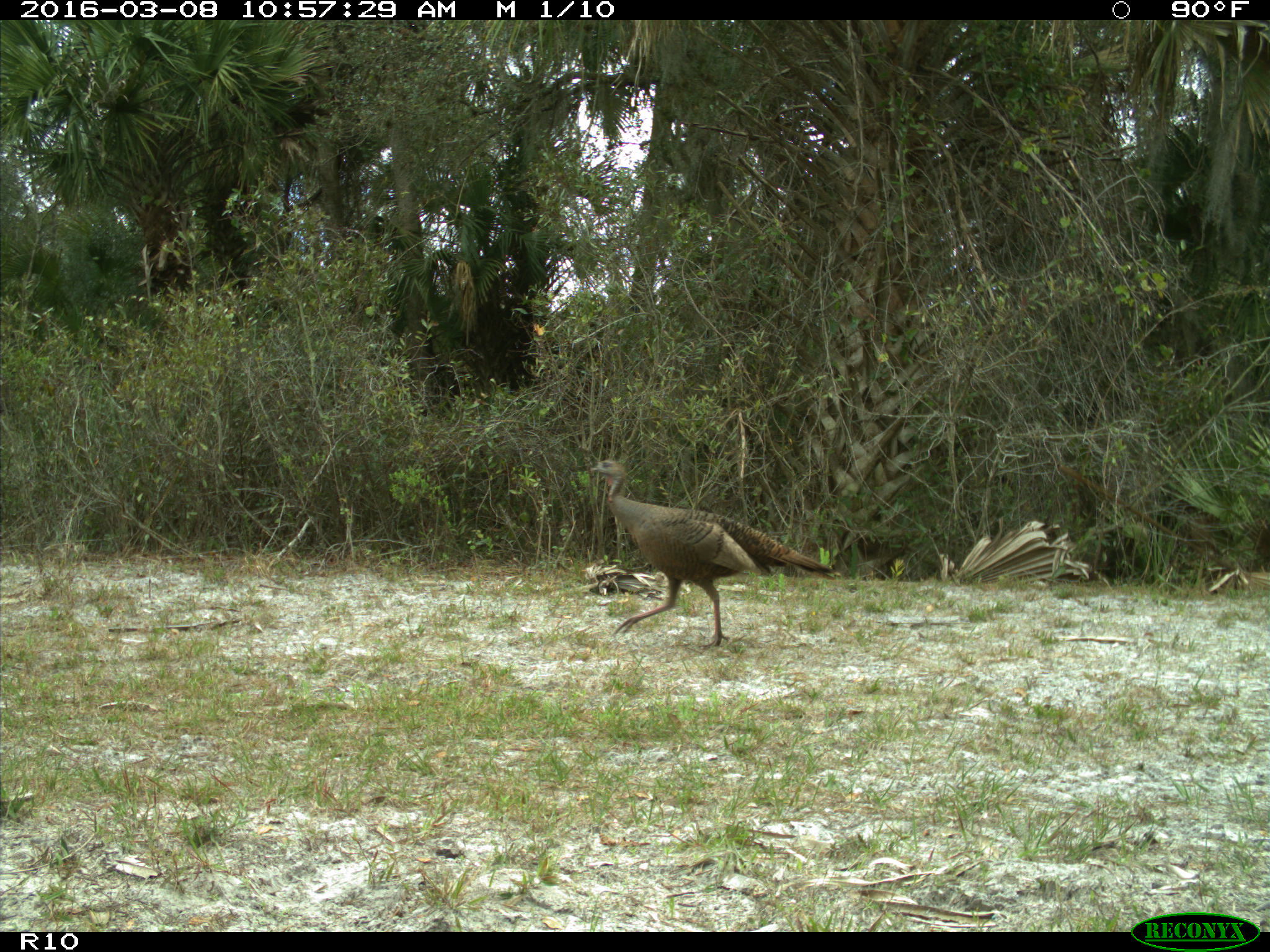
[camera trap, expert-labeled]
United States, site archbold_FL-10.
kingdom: Animalia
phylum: Chordata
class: Aves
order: Galliformes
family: Phasianidae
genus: Meleagris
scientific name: Meleagris gallopavo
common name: wild turkey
Meleagris gallopavo (wild turkey).